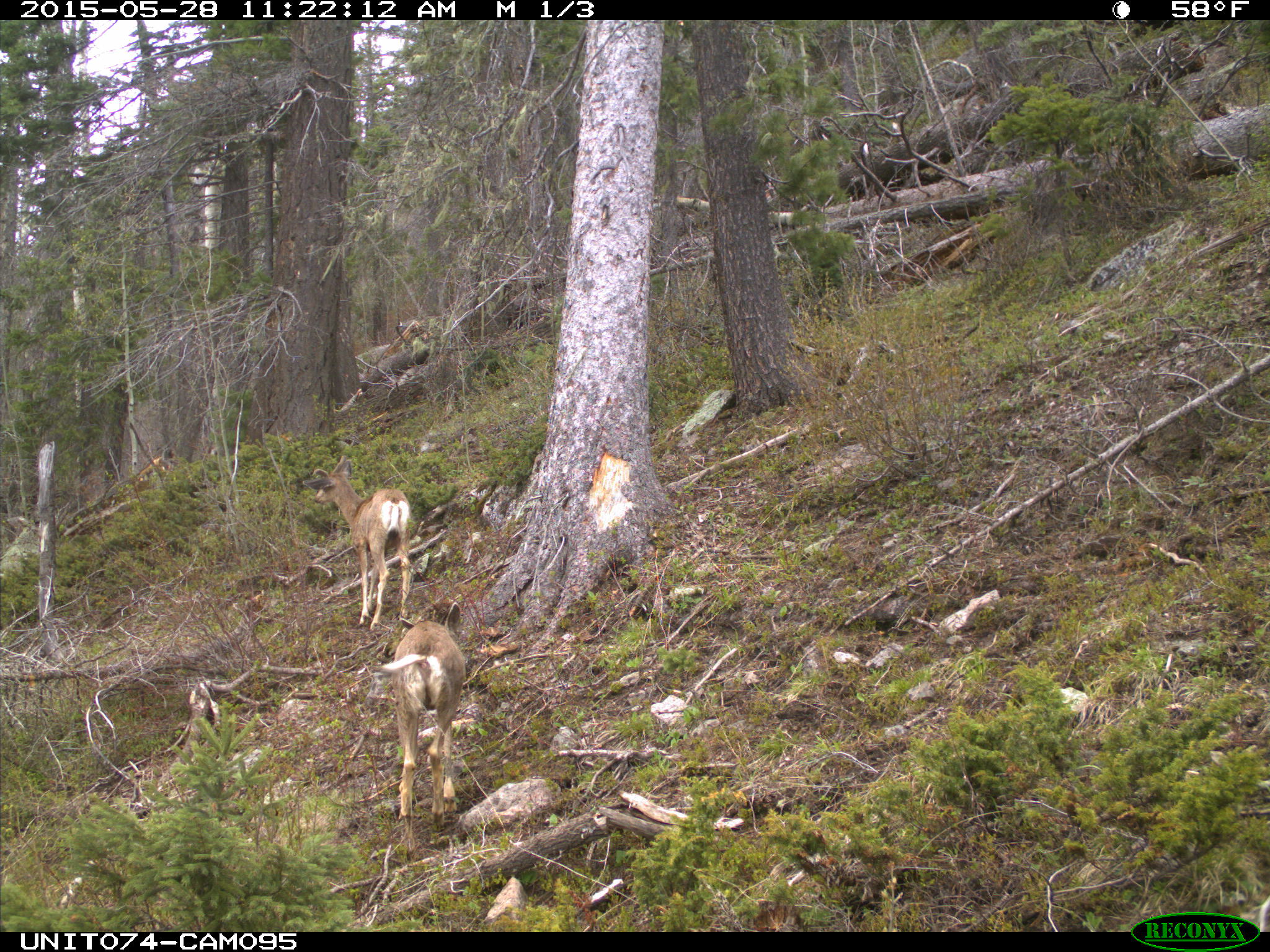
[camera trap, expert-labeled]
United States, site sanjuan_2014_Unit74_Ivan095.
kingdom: Animalia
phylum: Chordata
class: Mammalia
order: Artiodactyla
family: Cervidae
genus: Odocoileus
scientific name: Odocoileus hemionus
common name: mule deer